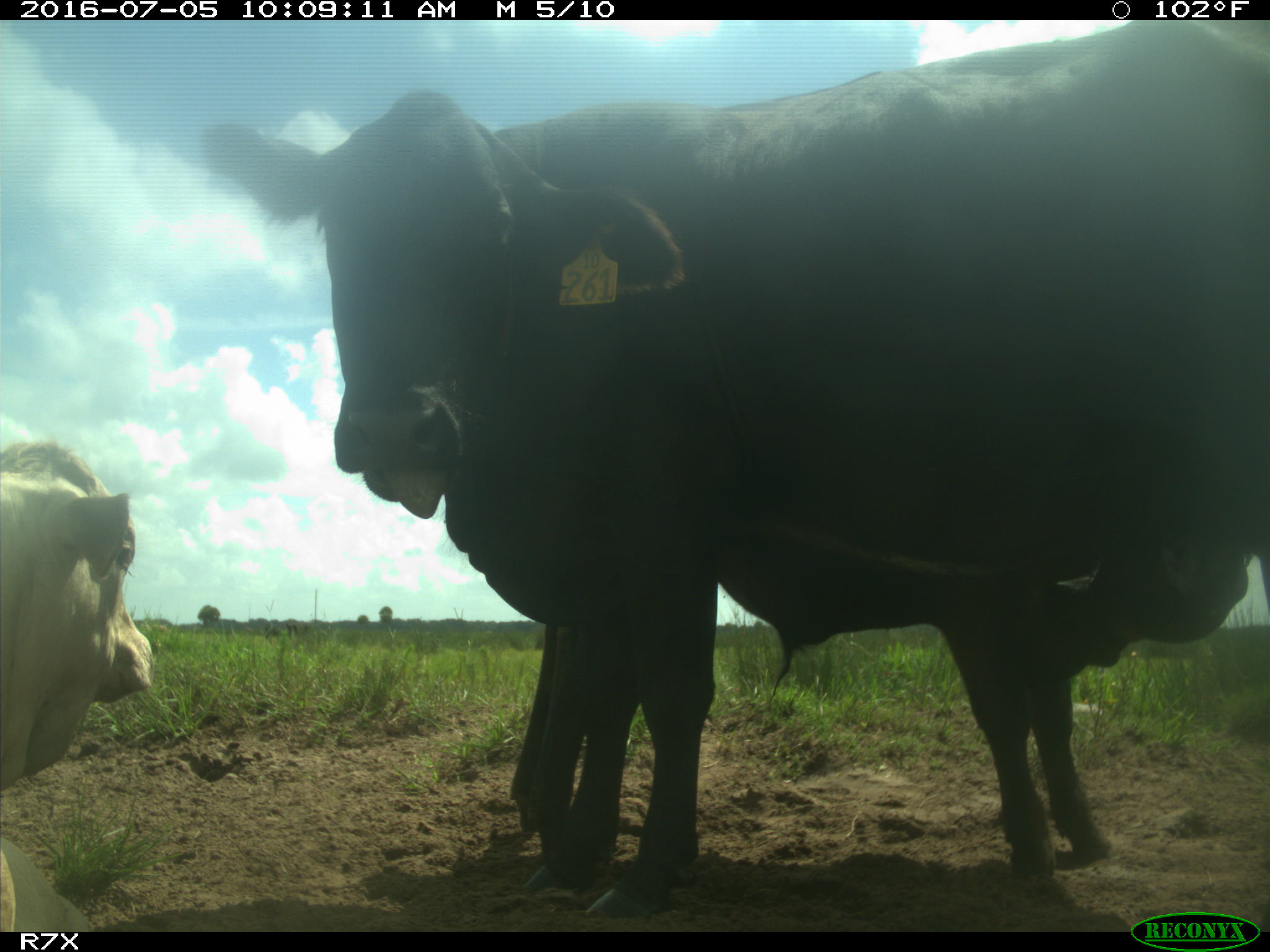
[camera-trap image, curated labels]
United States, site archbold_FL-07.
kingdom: Animalia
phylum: Chordata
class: Mammalia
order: Artiodactyla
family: Bovidae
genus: Bos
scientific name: Bos taurus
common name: domestic cow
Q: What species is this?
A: Bos taurus (domestic cow).